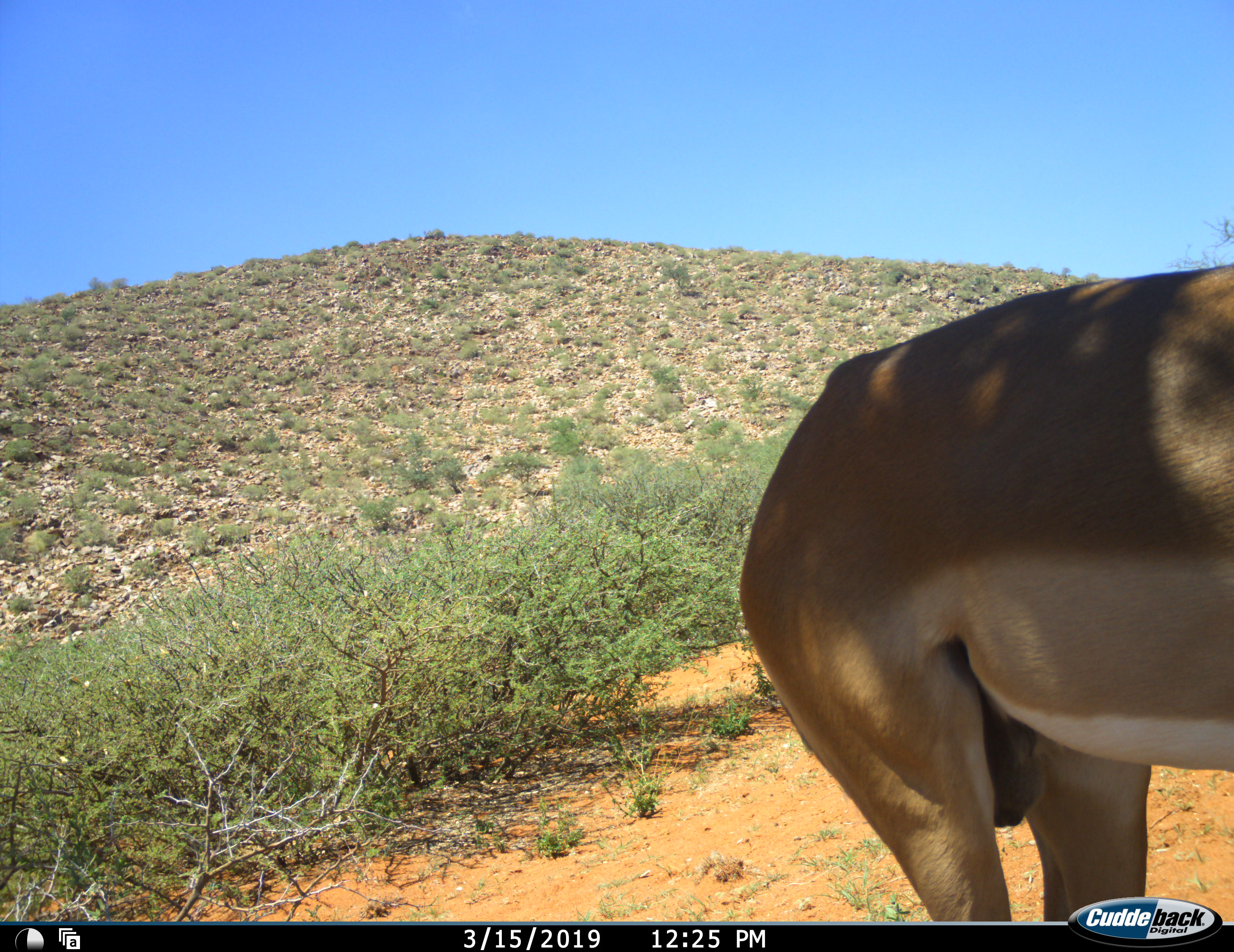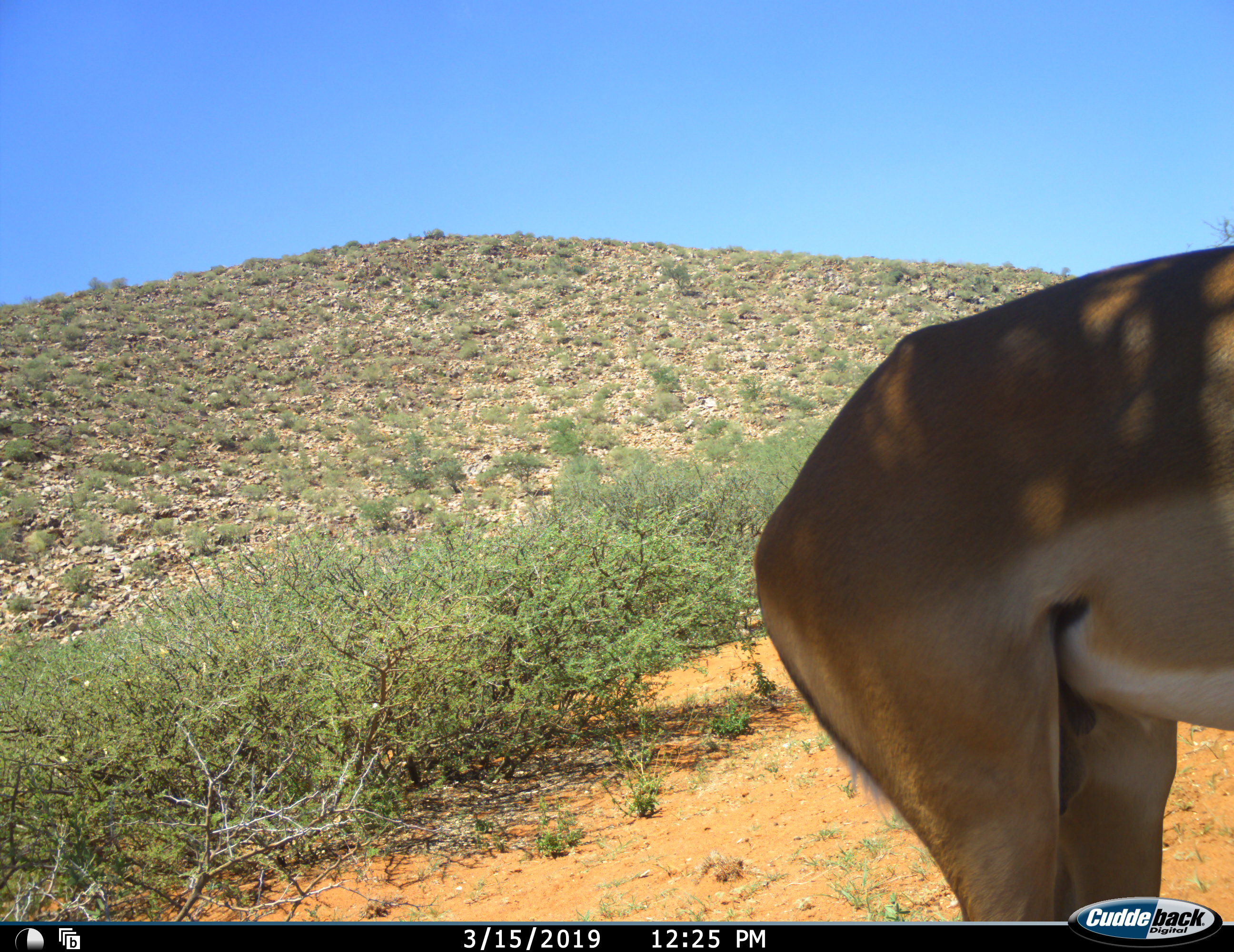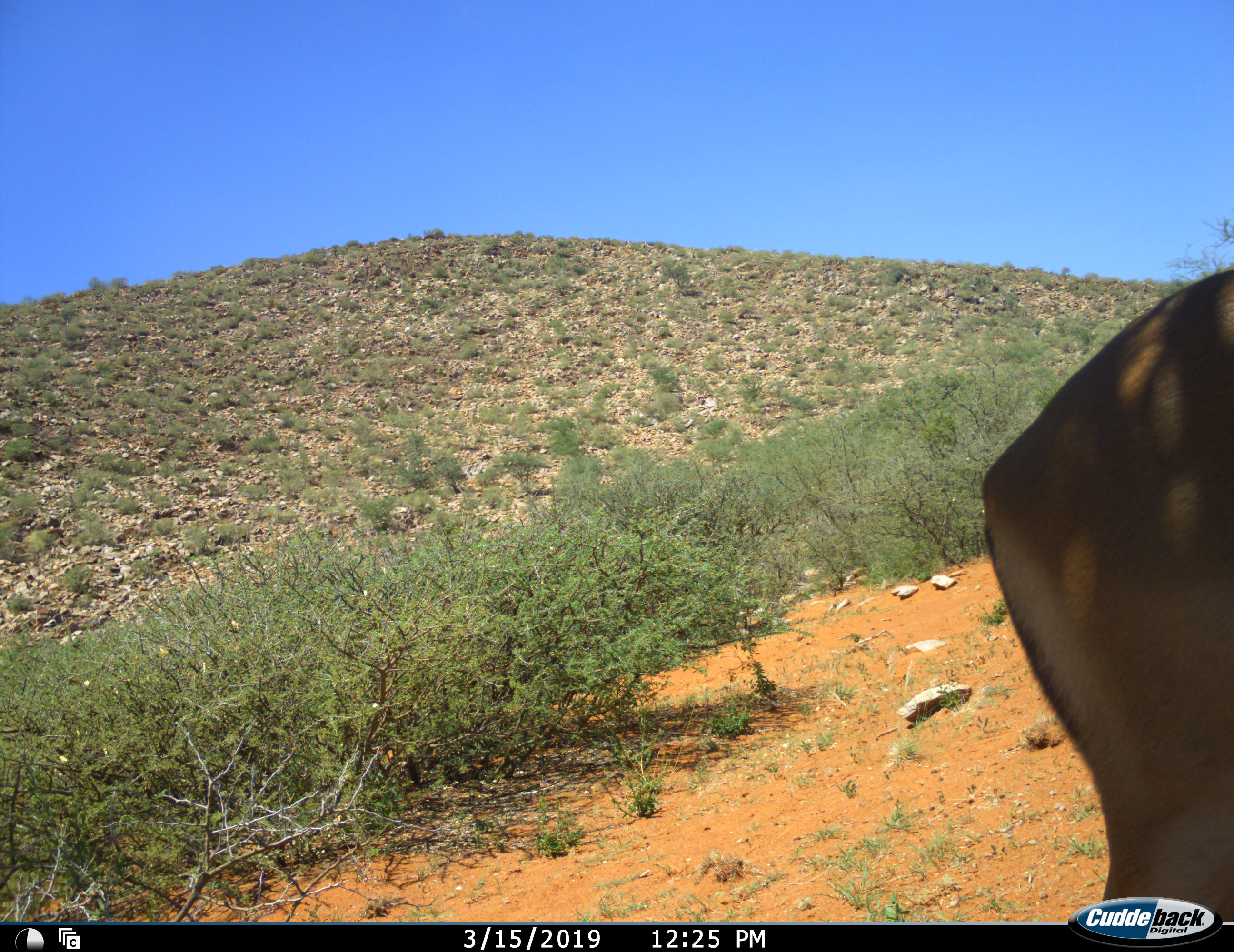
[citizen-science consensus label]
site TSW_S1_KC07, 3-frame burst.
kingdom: Animalia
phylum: Chordata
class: Mammalia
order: Artiodactyla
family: Bovidae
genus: Aepyceros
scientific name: Aepyceros melampus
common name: impala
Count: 1.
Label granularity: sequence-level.